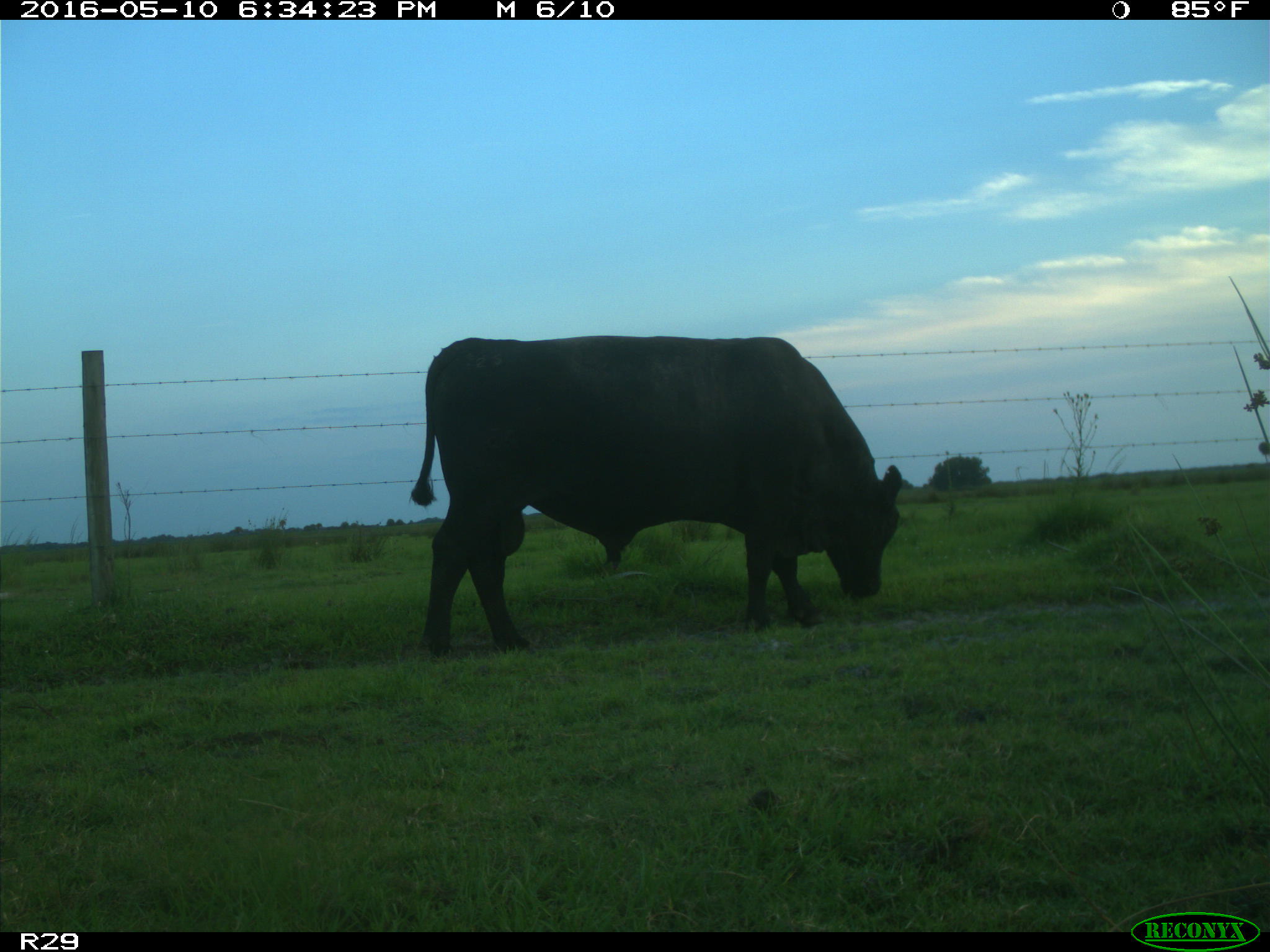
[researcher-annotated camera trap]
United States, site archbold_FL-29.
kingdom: Animalia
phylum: Chordata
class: Mammalia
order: Artiodactyla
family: Bovidae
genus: Bos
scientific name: Bos taurus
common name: domestic cow